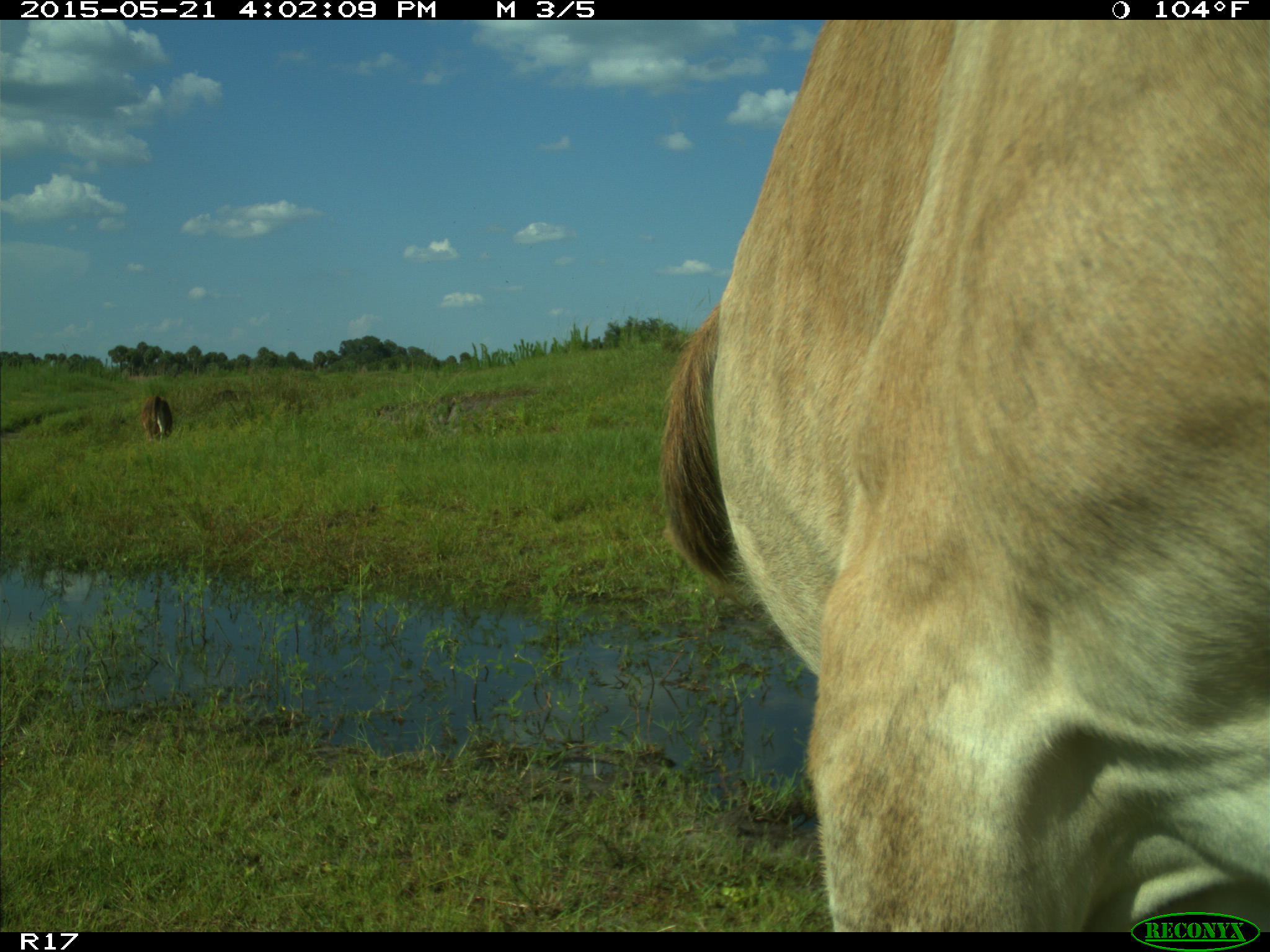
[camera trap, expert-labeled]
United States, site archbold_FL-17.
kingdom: Animalia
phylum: Chordata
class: Mammalia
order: Artiodactyla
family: Bovidae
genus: Bos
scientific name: Bos taurus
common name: domestic cow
Bos taurus (domestic cow).